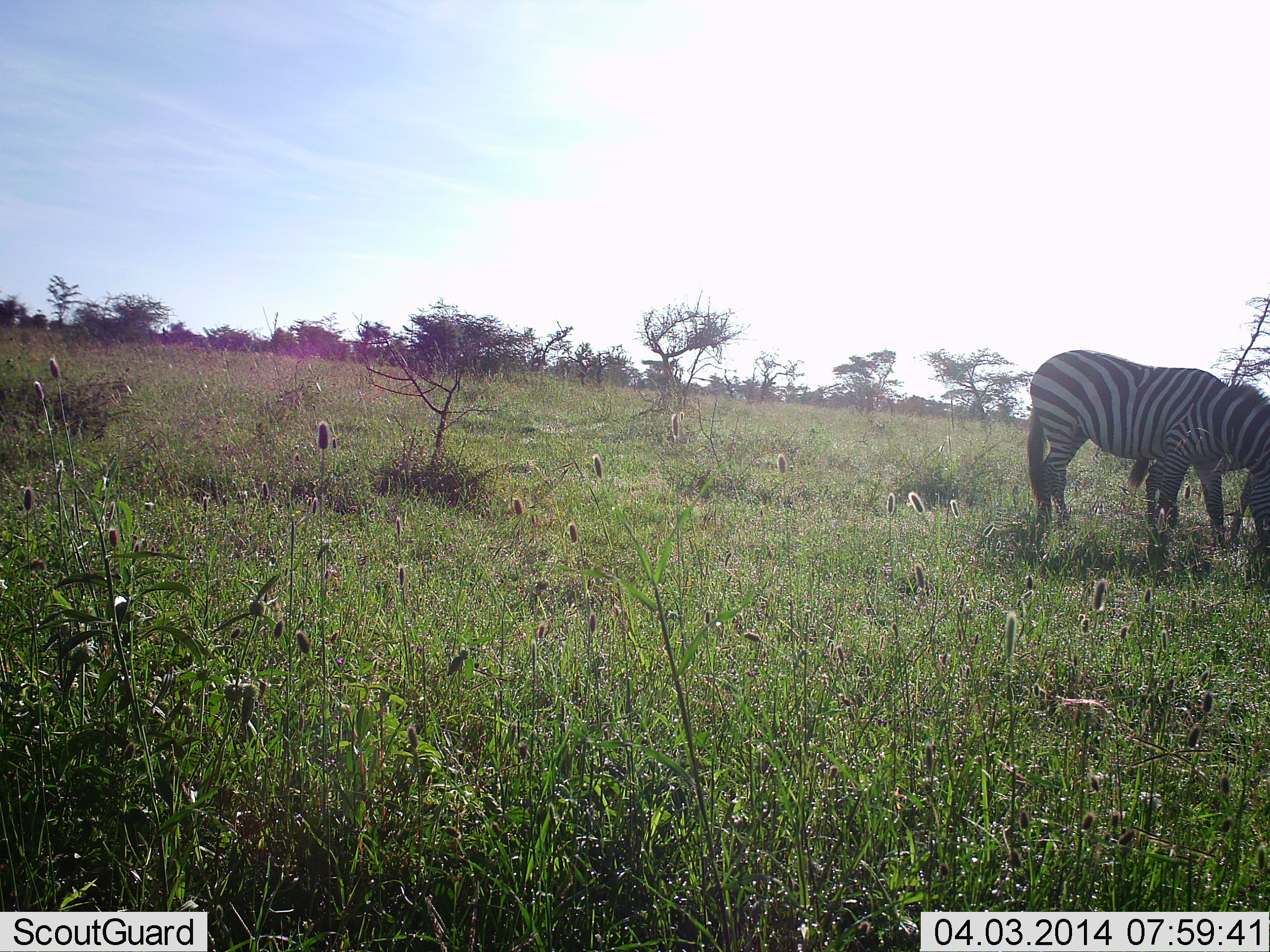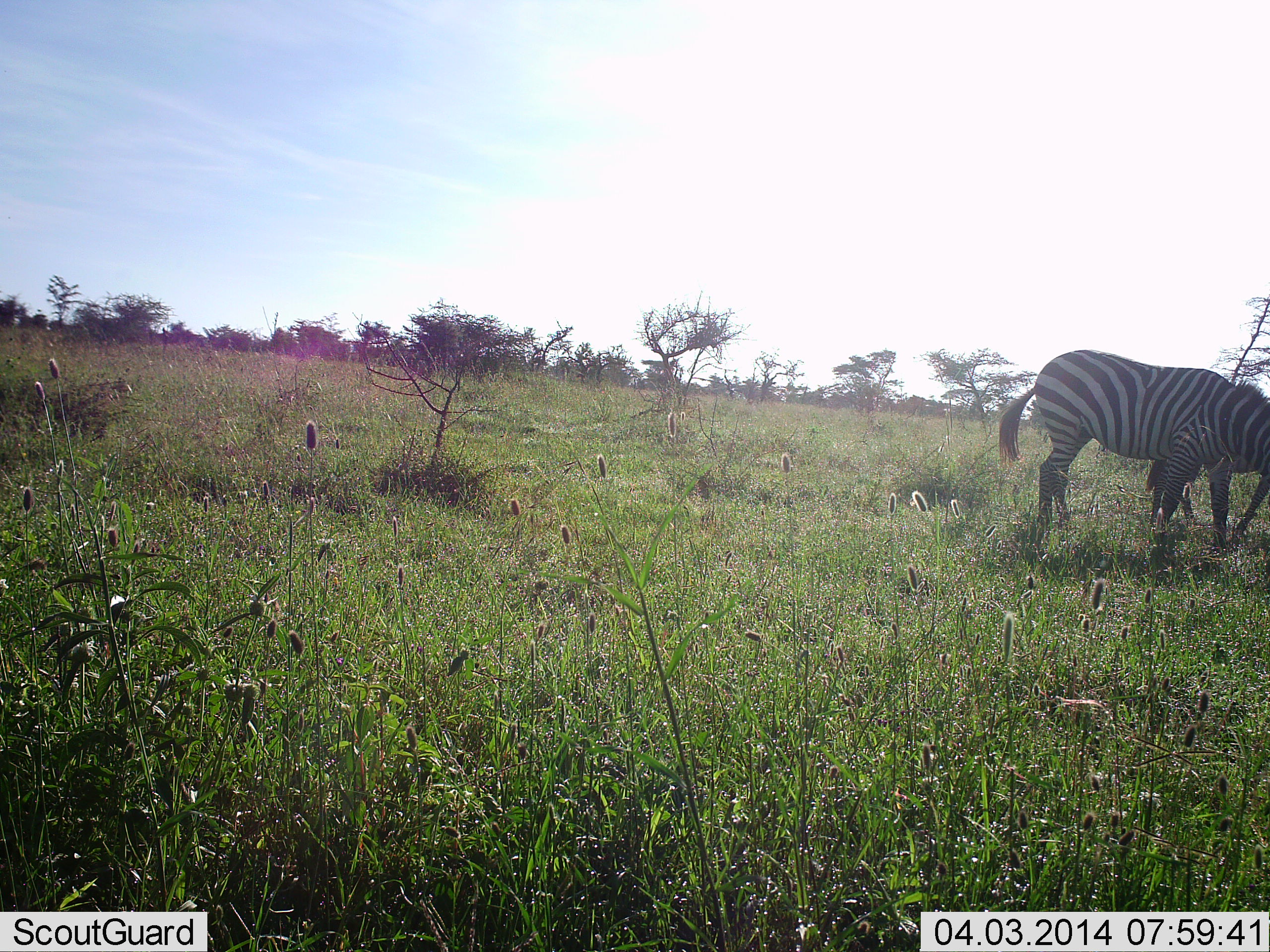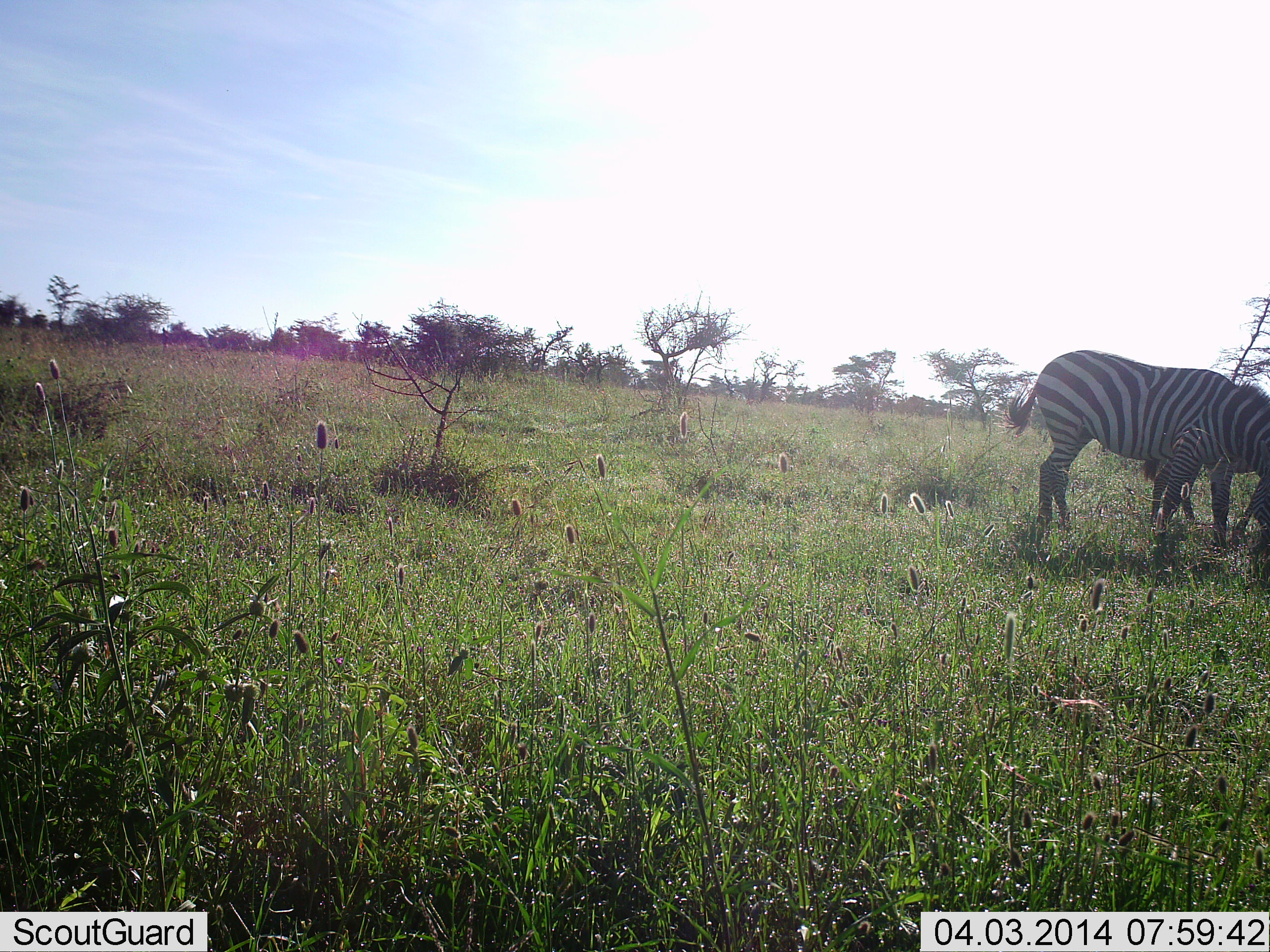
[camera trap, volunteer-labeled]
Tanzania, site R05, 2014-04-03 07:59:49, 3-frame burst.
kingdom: Animalia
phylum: Chordata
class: Mammalia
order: Perissodactyla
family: Equidae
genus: Equus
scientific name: Equus quagga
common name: plains zebra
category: zebra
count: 2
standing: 40%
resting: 0%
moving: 10%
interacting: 0%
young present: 0%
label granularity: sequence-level